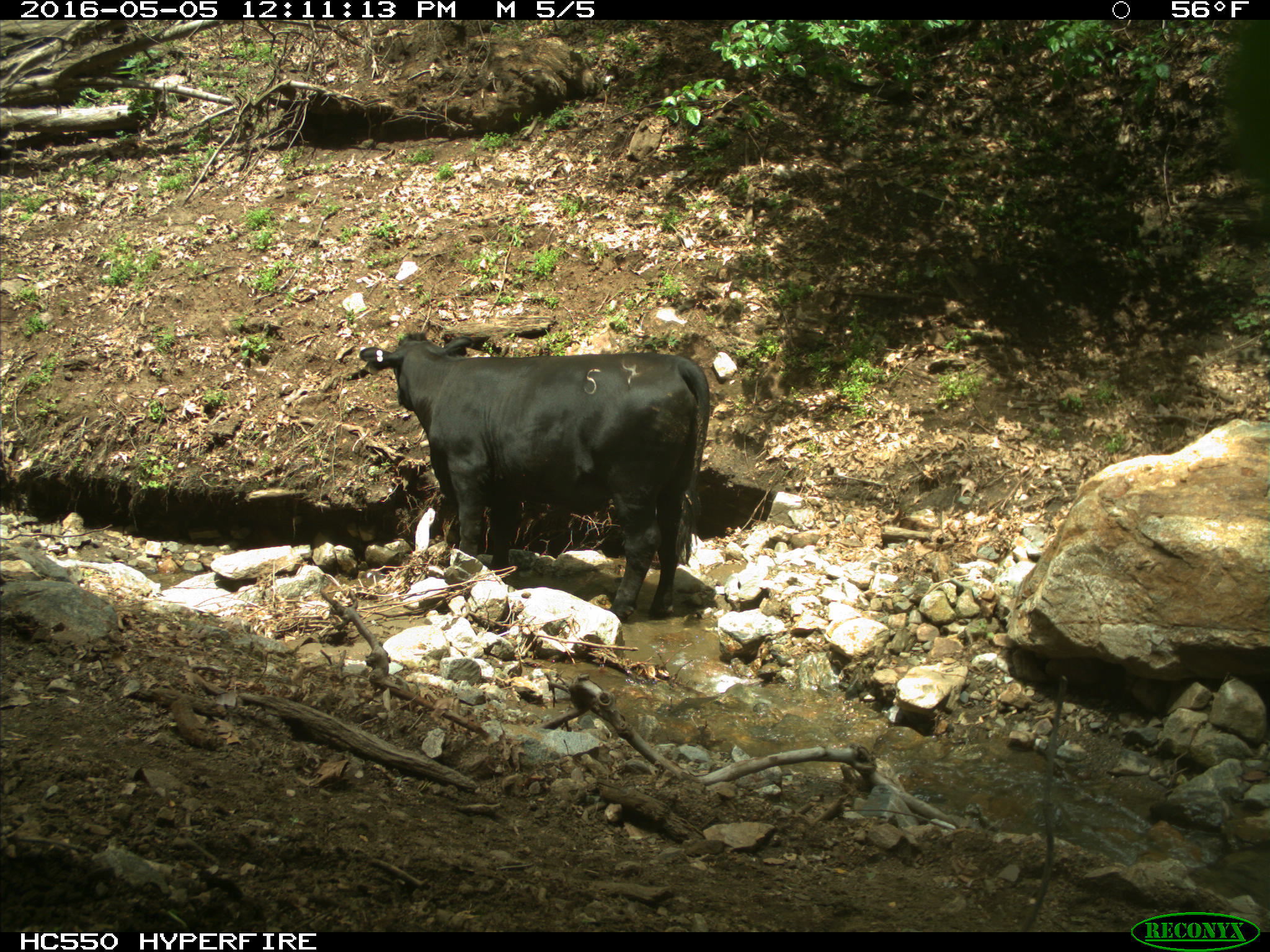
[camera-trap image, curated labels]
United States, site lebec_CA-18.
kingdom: Animalia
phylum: Chordata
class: Mammalia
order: Artiodactyla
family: Bovidae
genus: Bos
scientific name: Bos taurus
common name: domestic cow